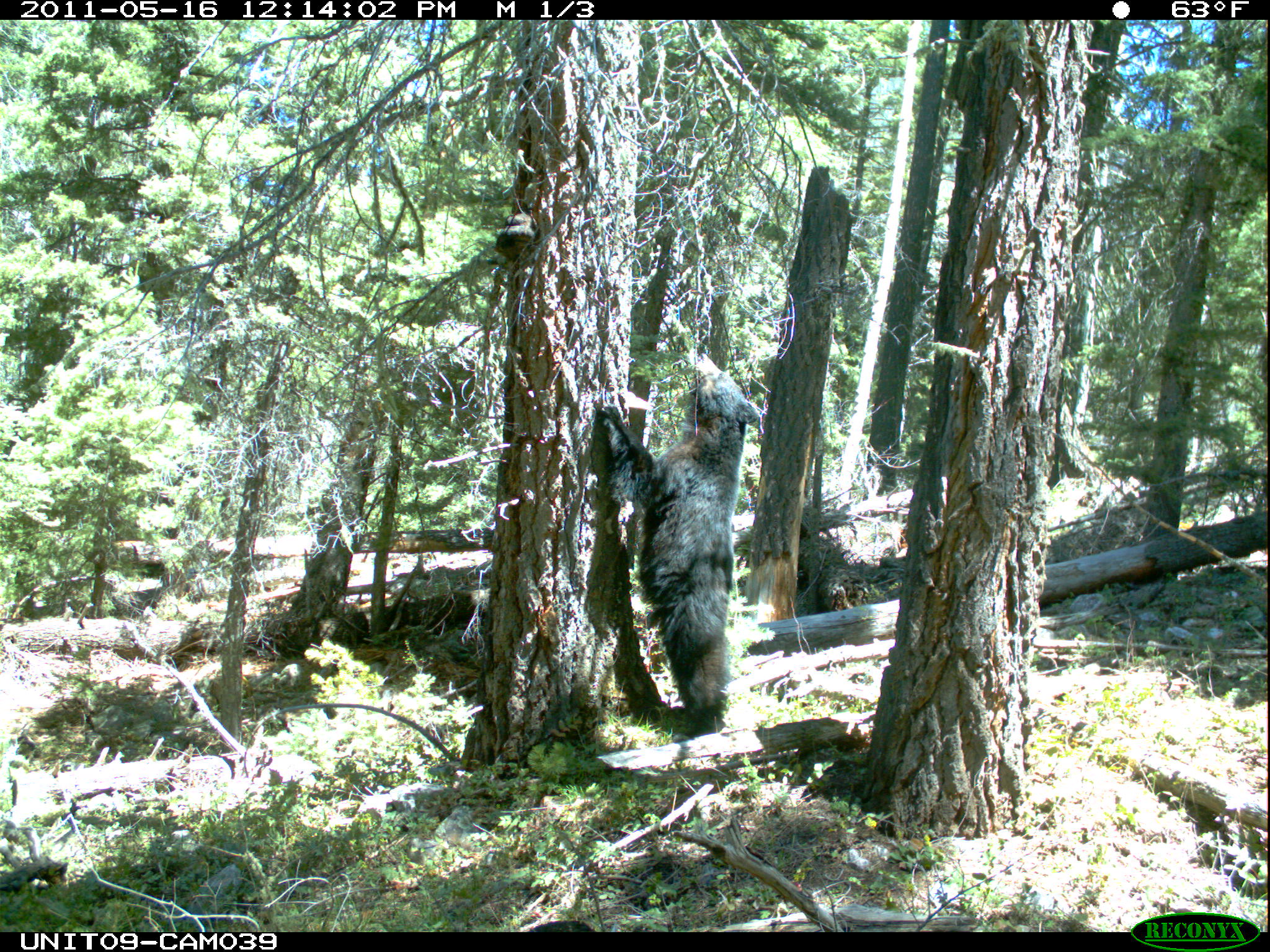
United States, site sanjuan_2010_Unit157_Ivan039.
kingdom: Animalia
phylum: Chordata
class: Mammalia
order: Carnivora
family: Ursidae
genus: Ursus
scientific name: Ursus americanus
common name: american black bear